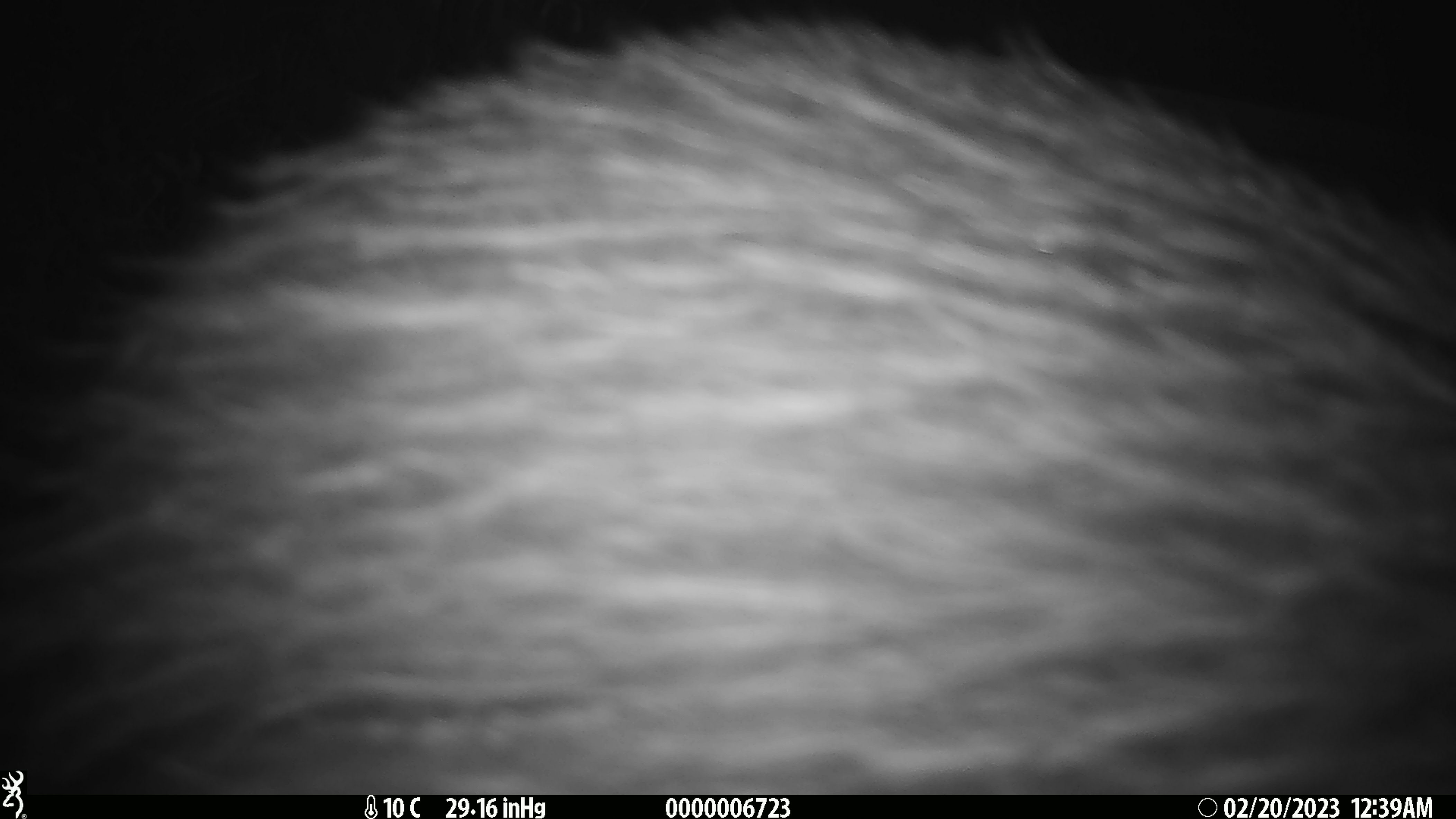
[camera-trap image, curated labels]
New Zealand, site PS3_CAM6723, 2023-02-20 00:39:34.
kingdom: Animalia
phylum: Chordata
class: Aves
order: Apterygiformes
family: Apterygidae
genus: Apteryx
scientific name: Apteryx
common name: kiwi